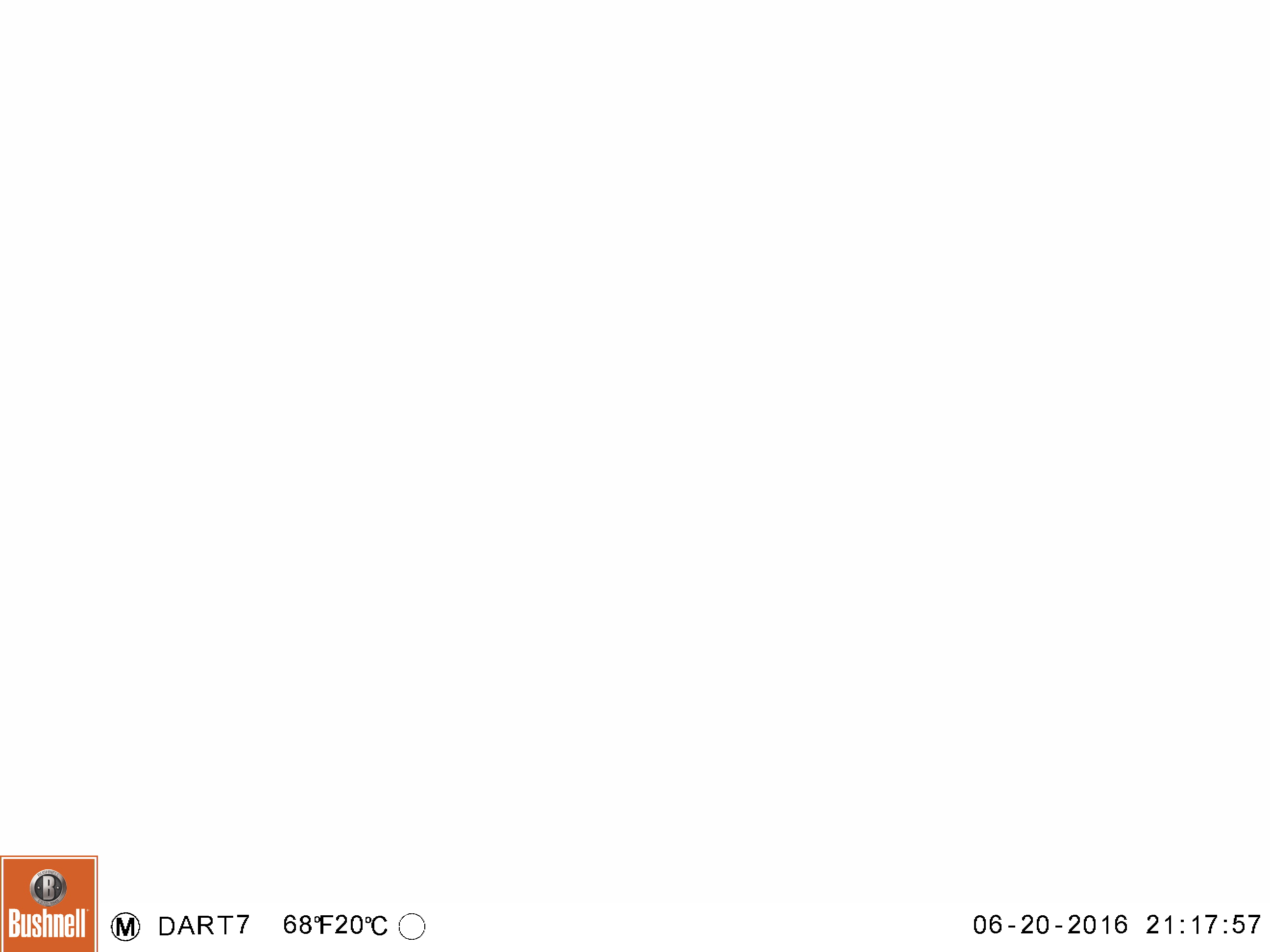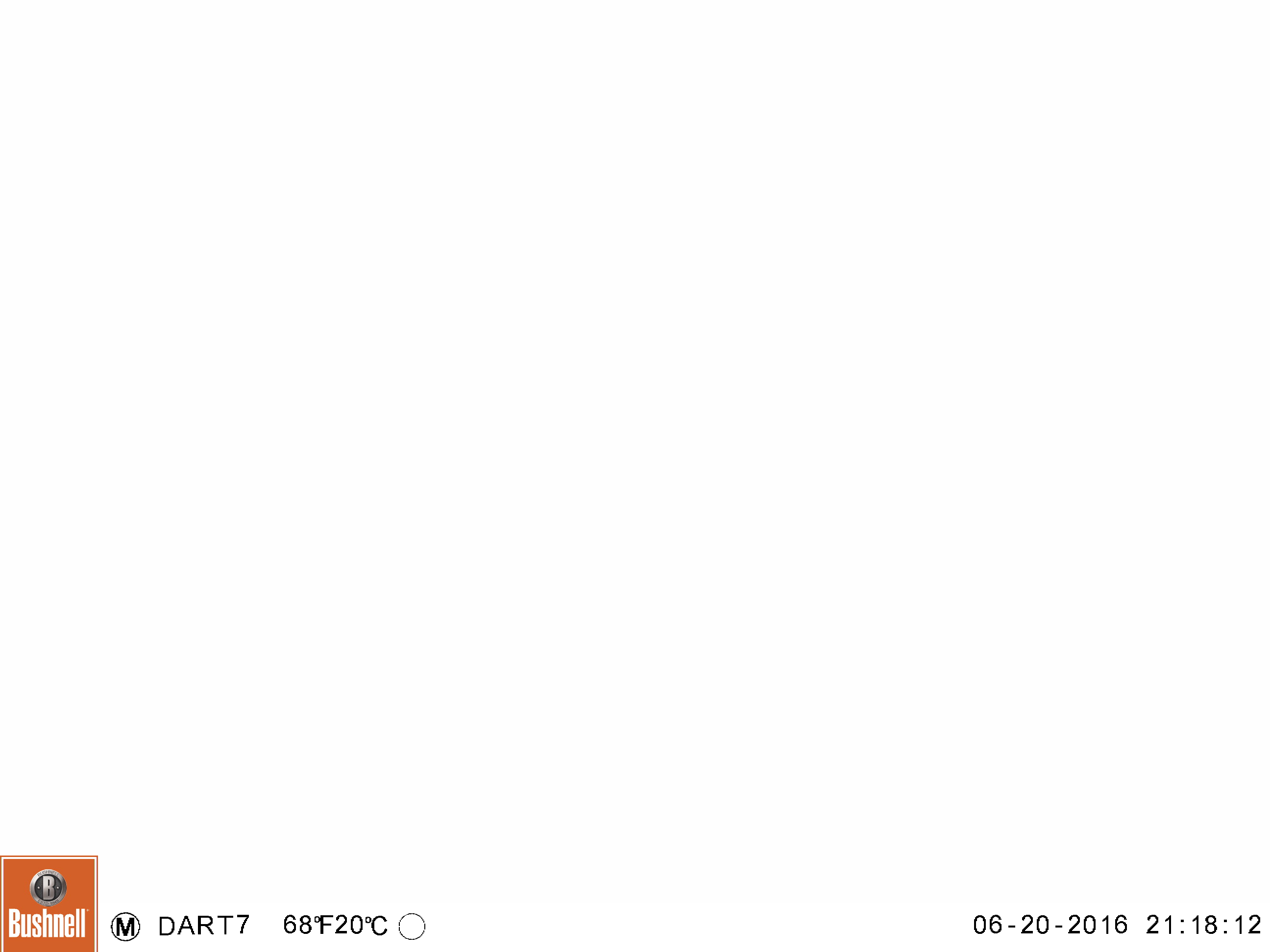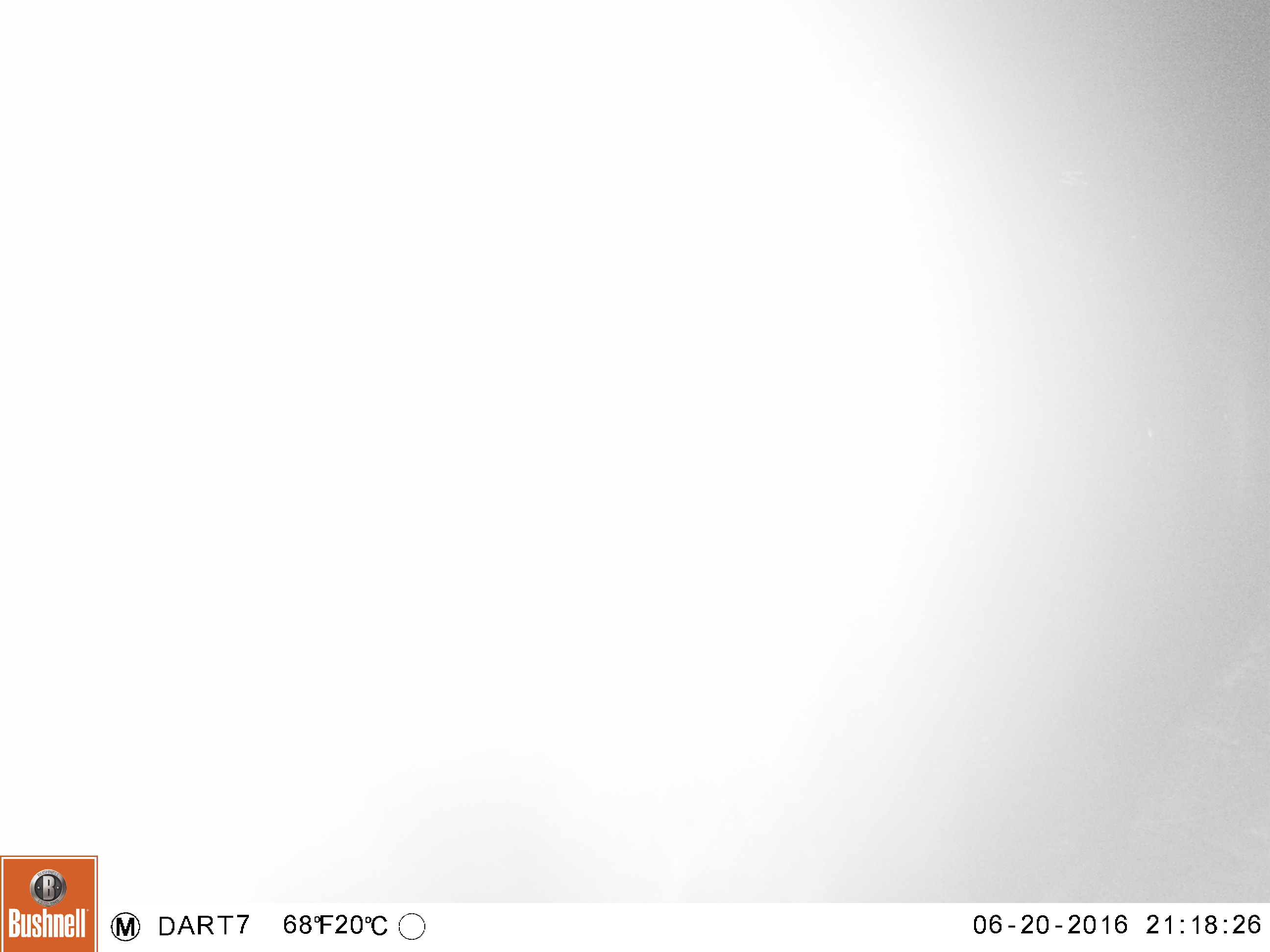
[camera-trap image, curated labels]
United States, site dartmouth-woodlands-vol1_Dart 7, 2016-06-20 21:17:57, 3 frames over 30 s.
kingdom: Animalia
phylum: Chordata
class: Mammalia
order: Artiodactyla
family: Cervidae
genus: Alces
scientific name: Alces alces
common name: moose